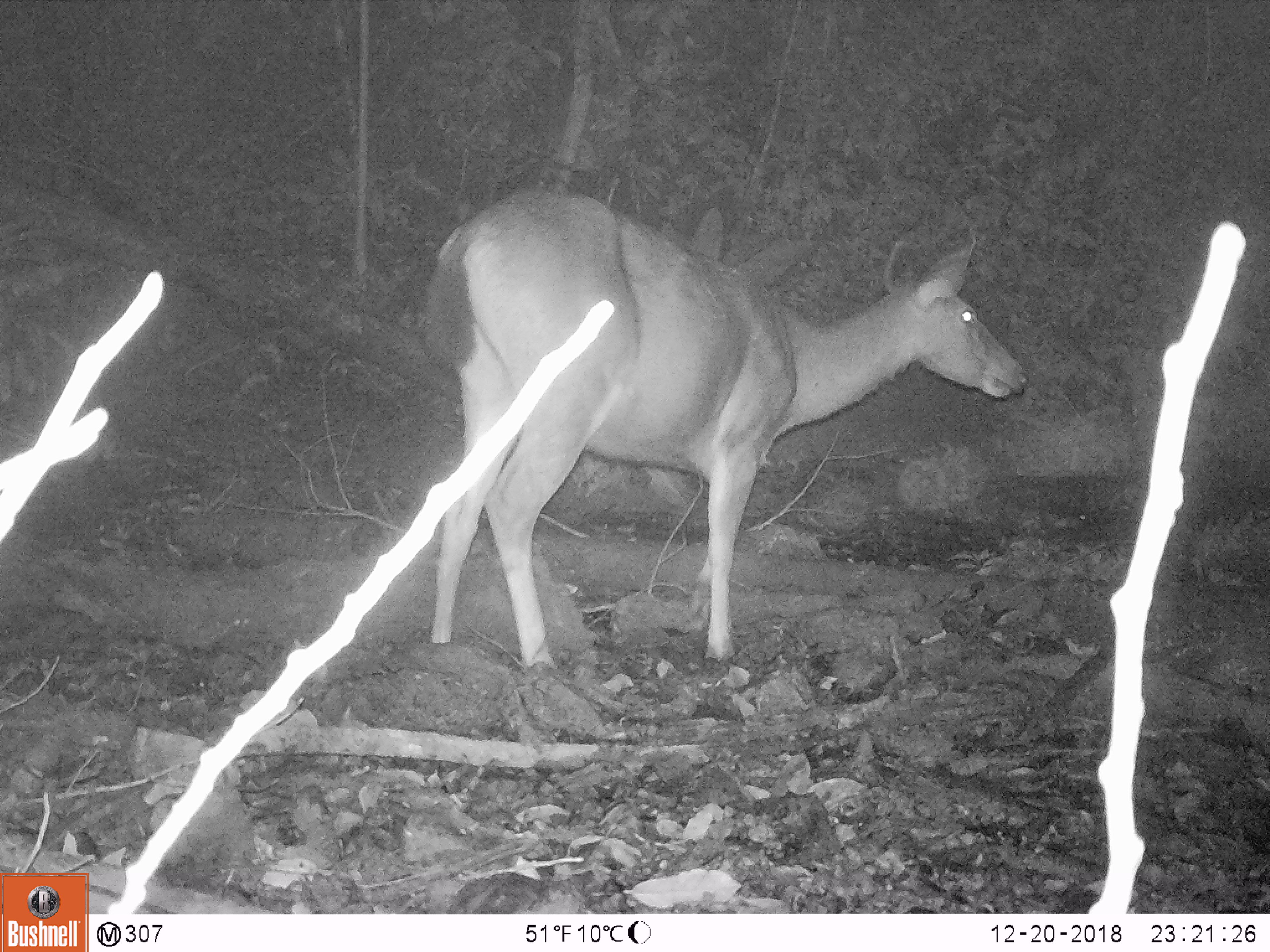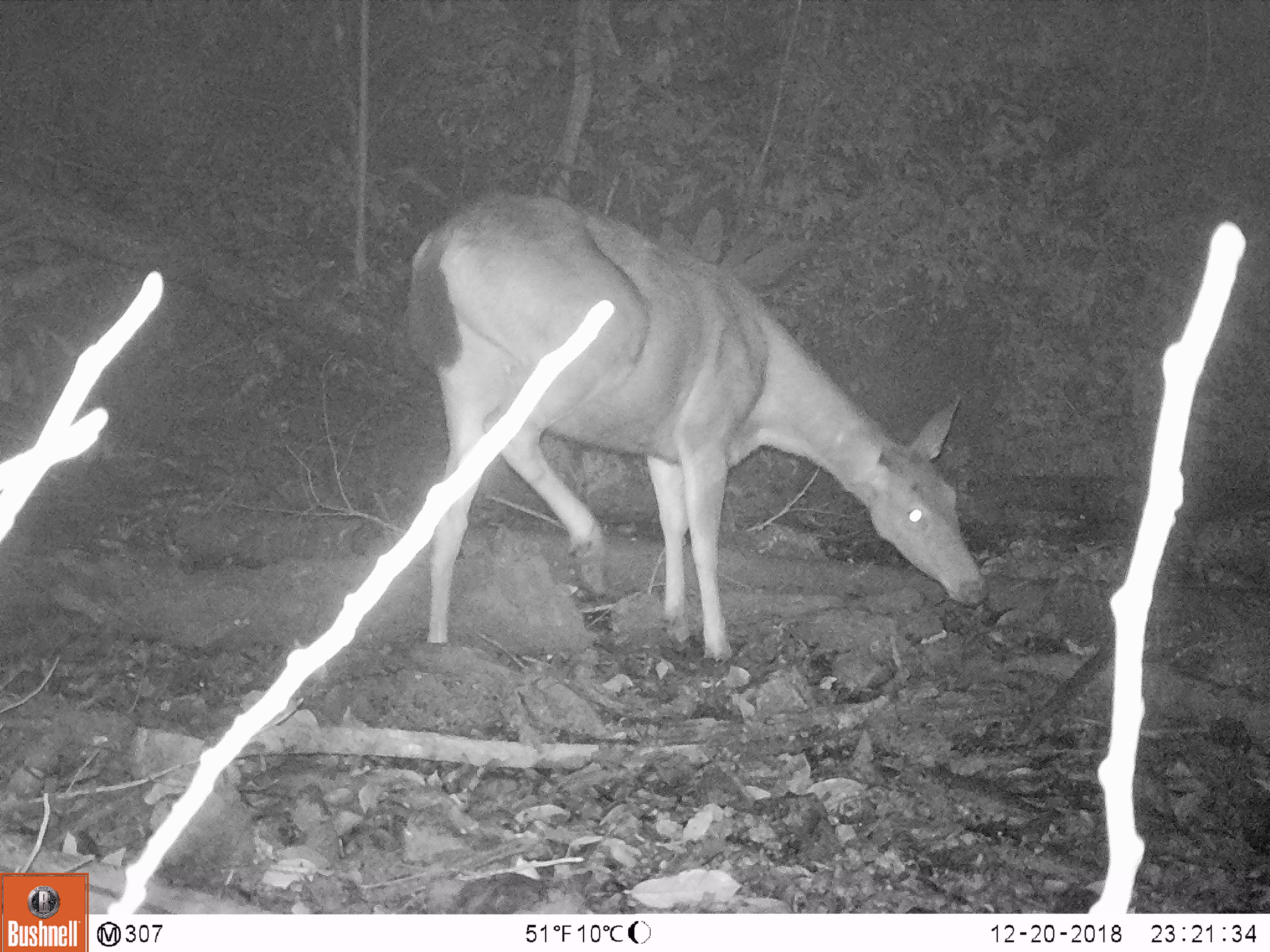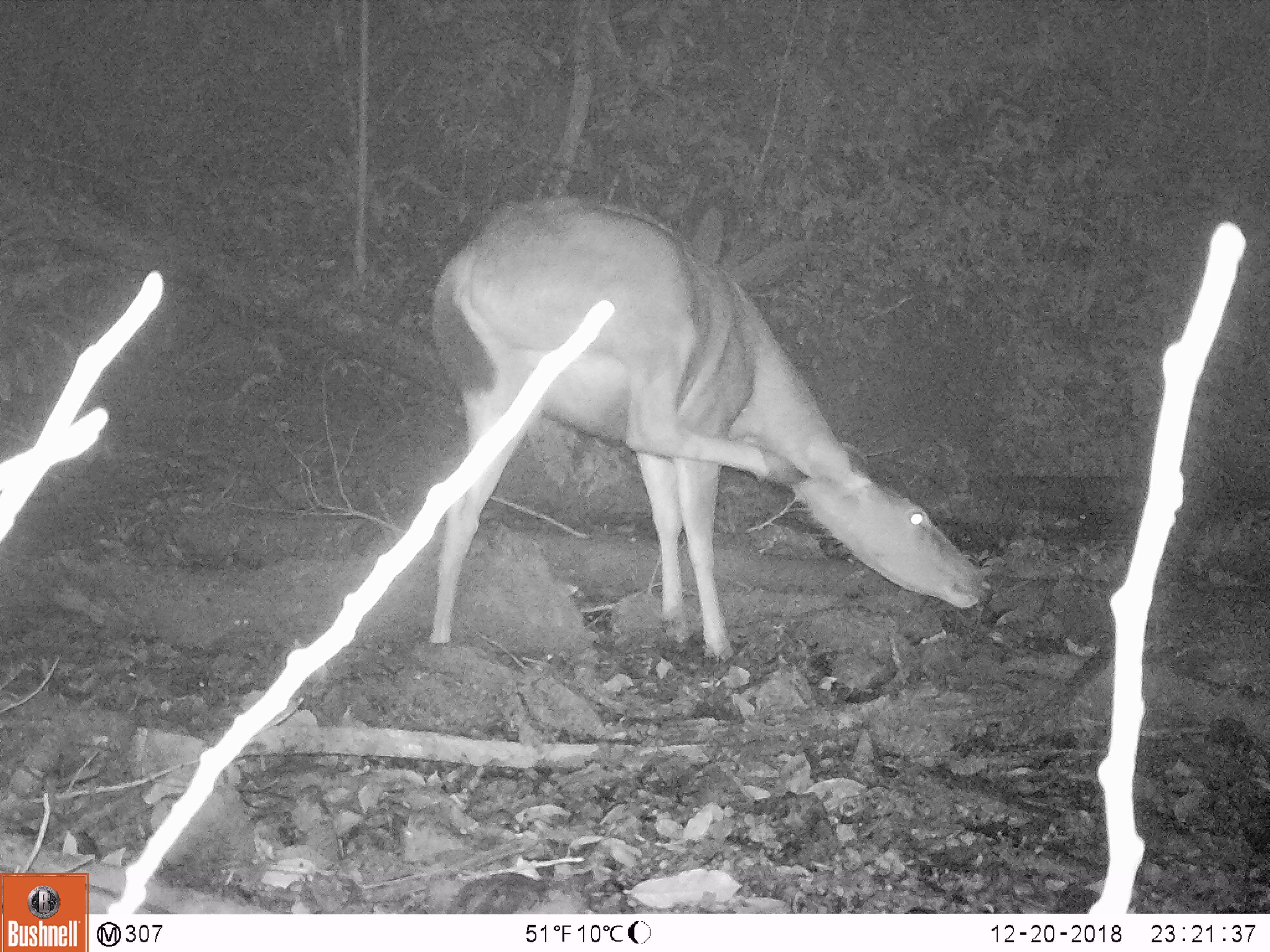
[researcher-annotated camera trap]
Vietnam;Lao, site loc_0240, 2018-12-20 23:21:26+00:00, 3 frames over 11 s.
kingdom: Animalia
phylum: Chordata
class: Mammalia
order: Artiodactyla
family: Cervidae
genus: Rusa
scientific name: Rusa unicolor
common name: sambar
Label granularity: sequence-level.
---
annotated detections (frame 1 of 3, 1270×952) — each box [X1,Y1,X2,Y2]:
sambar: [422,191,1029,676]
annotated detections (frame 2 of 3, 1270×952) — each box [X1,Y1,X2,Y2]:
sambar: [404,192,989,665]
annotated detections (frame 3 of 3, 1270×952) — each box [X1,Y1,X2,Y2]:
sambar: [429,189,997,671]